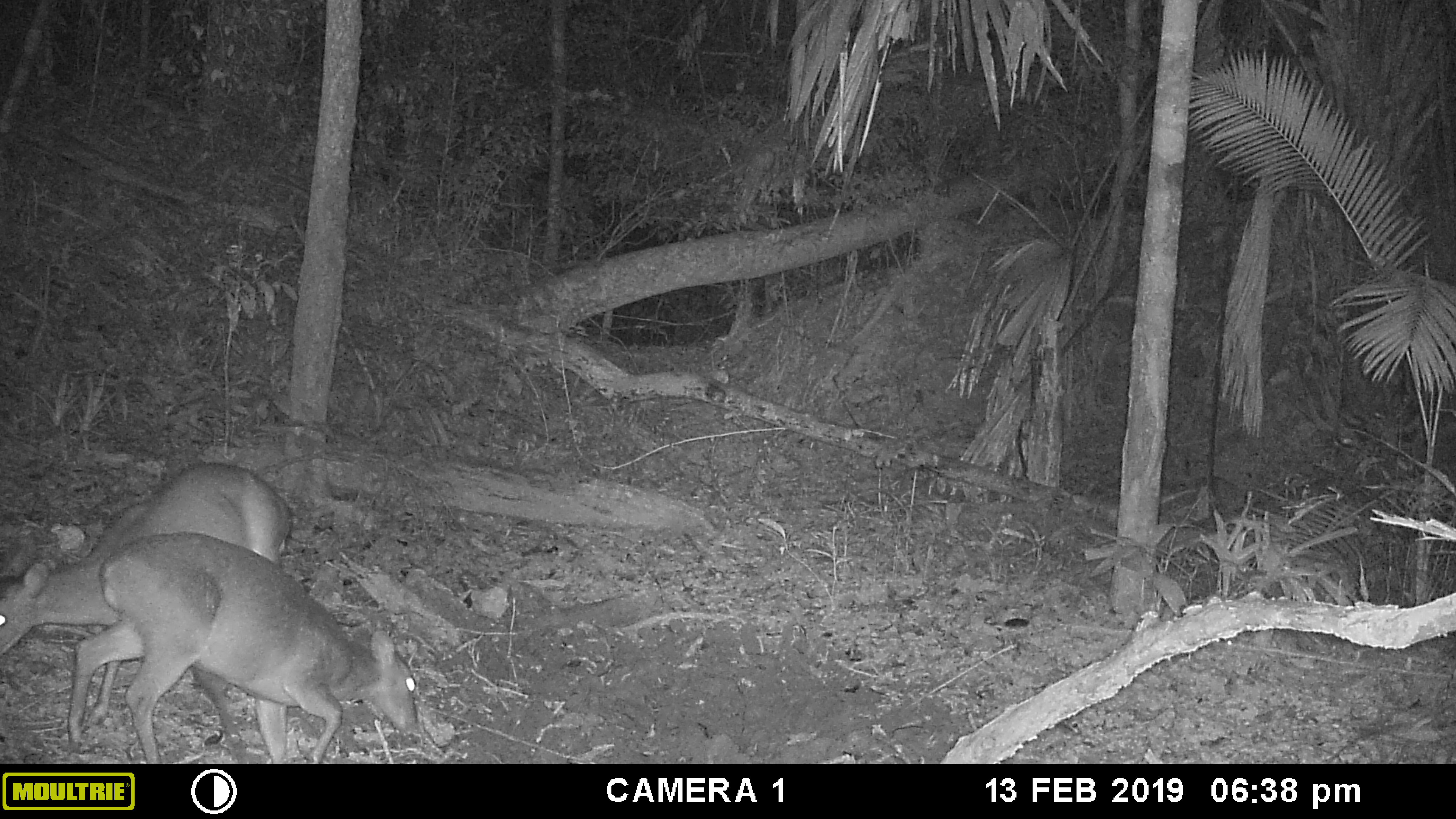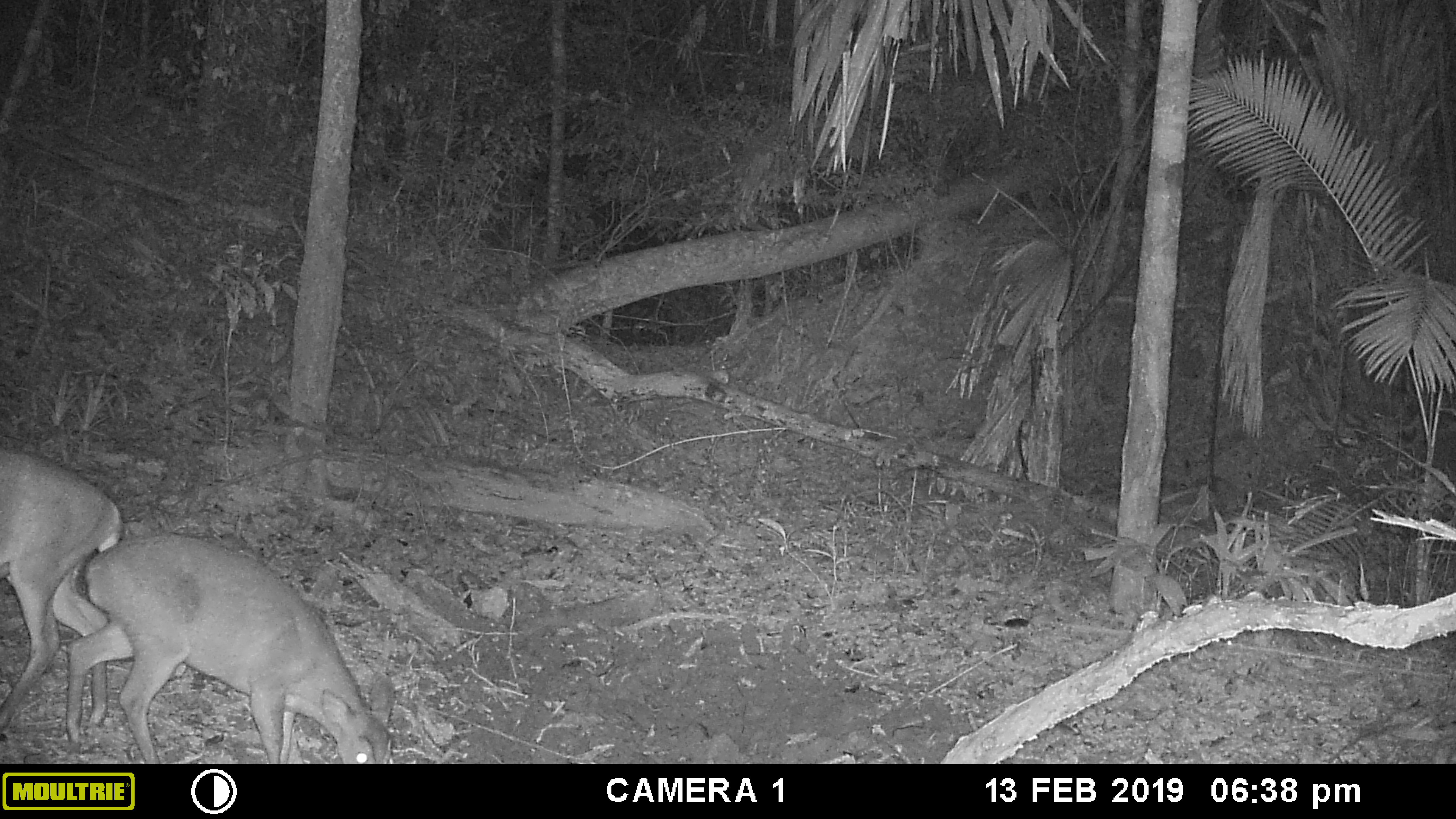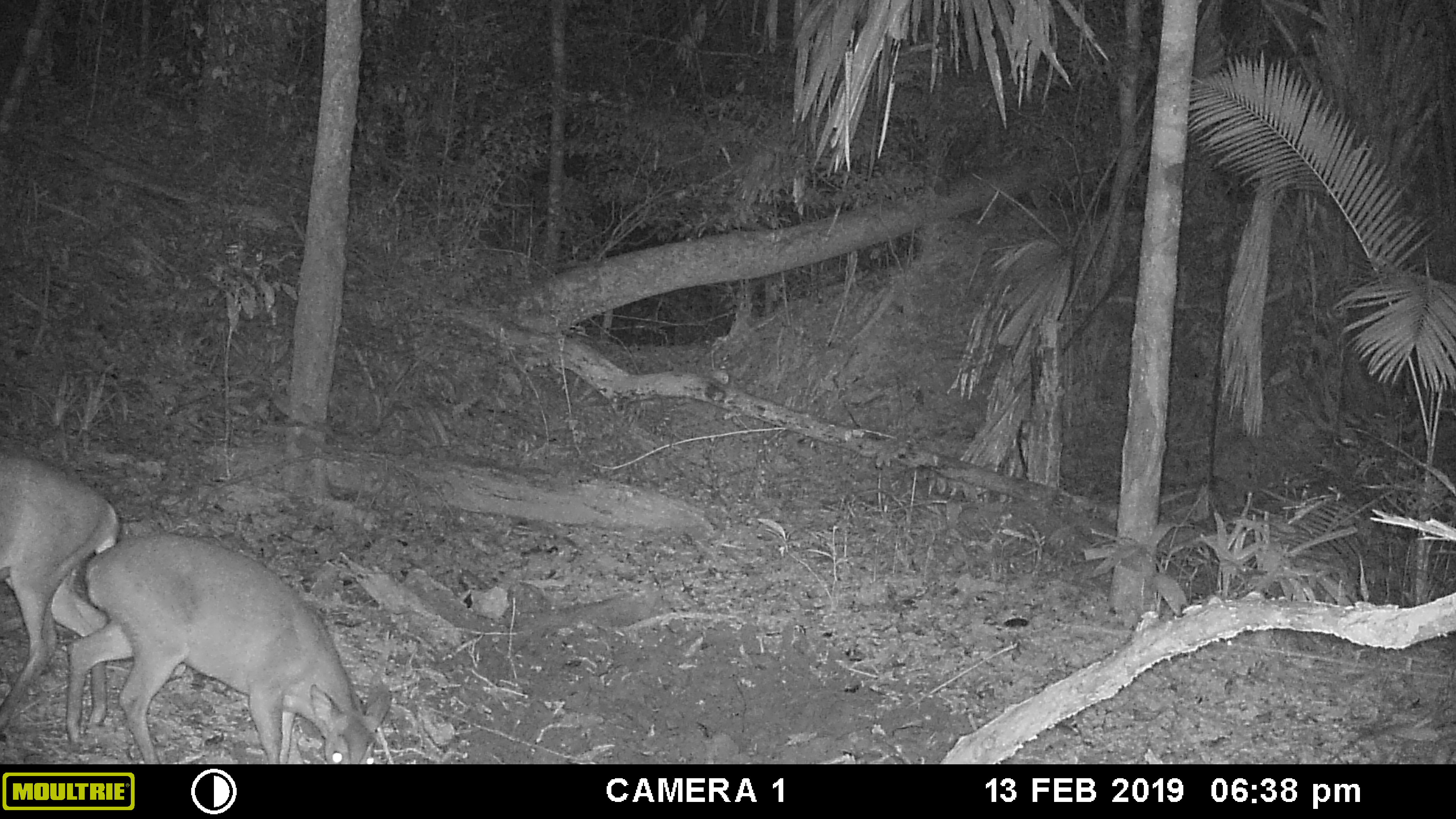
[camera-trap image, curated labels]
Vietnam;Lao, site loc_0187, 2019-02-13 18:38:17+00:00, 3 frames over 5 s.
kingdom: Animalia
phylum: Chordata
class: Mammalia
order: Artiodactyla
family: Cervidae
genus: Muntiacus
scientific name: Muntiacus vuquangensis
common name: large-antlered muntjac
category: large antlered muntjac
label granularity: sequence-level